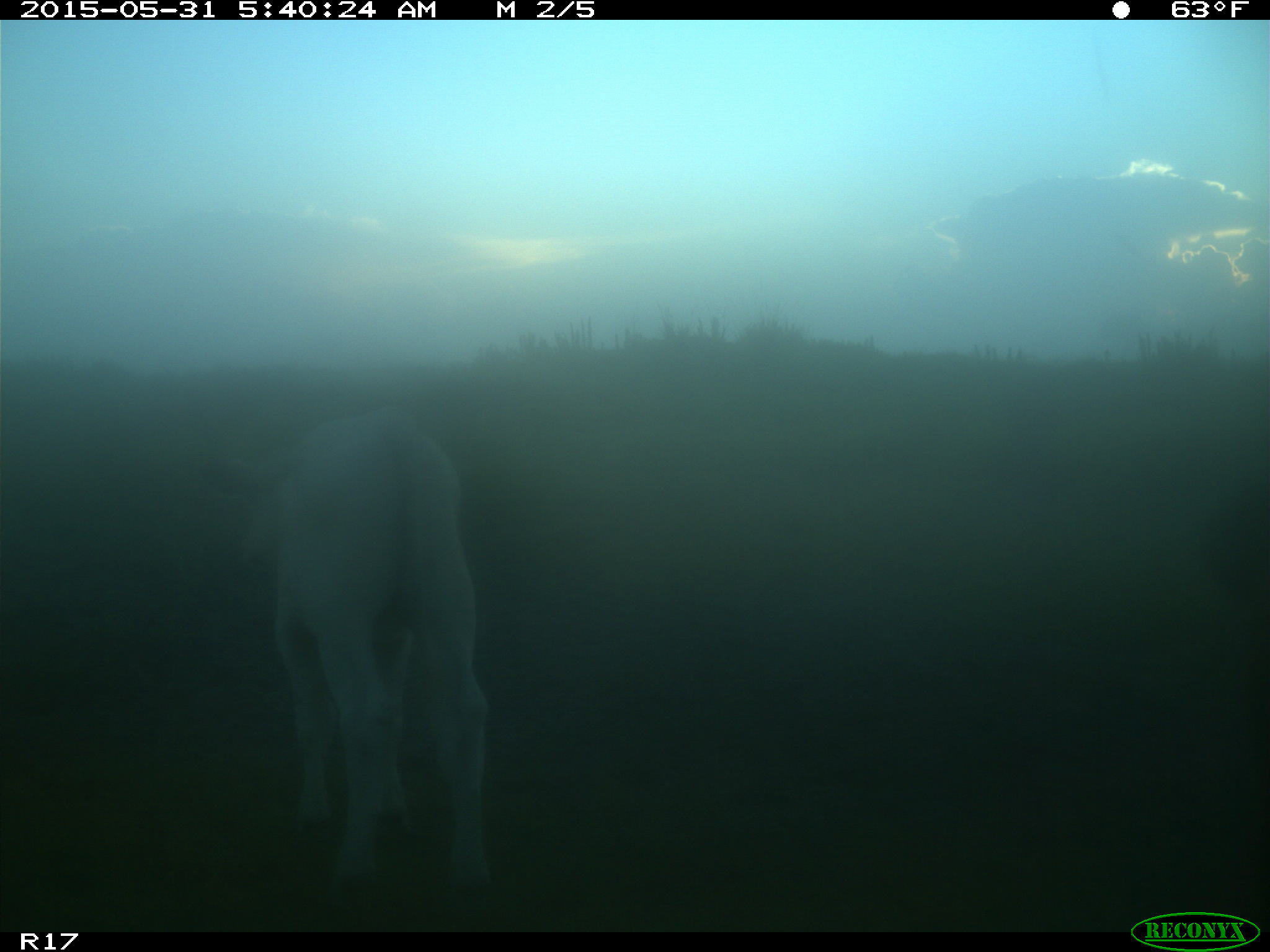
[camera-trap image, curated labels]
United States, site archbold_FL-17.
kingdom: Animalia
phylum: Chordata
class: Mammalia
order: Artiodactyla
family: Bovidae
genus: Bos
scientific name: Bos taurus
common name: domestic cow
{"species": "Bos taurus (domestic cow)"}